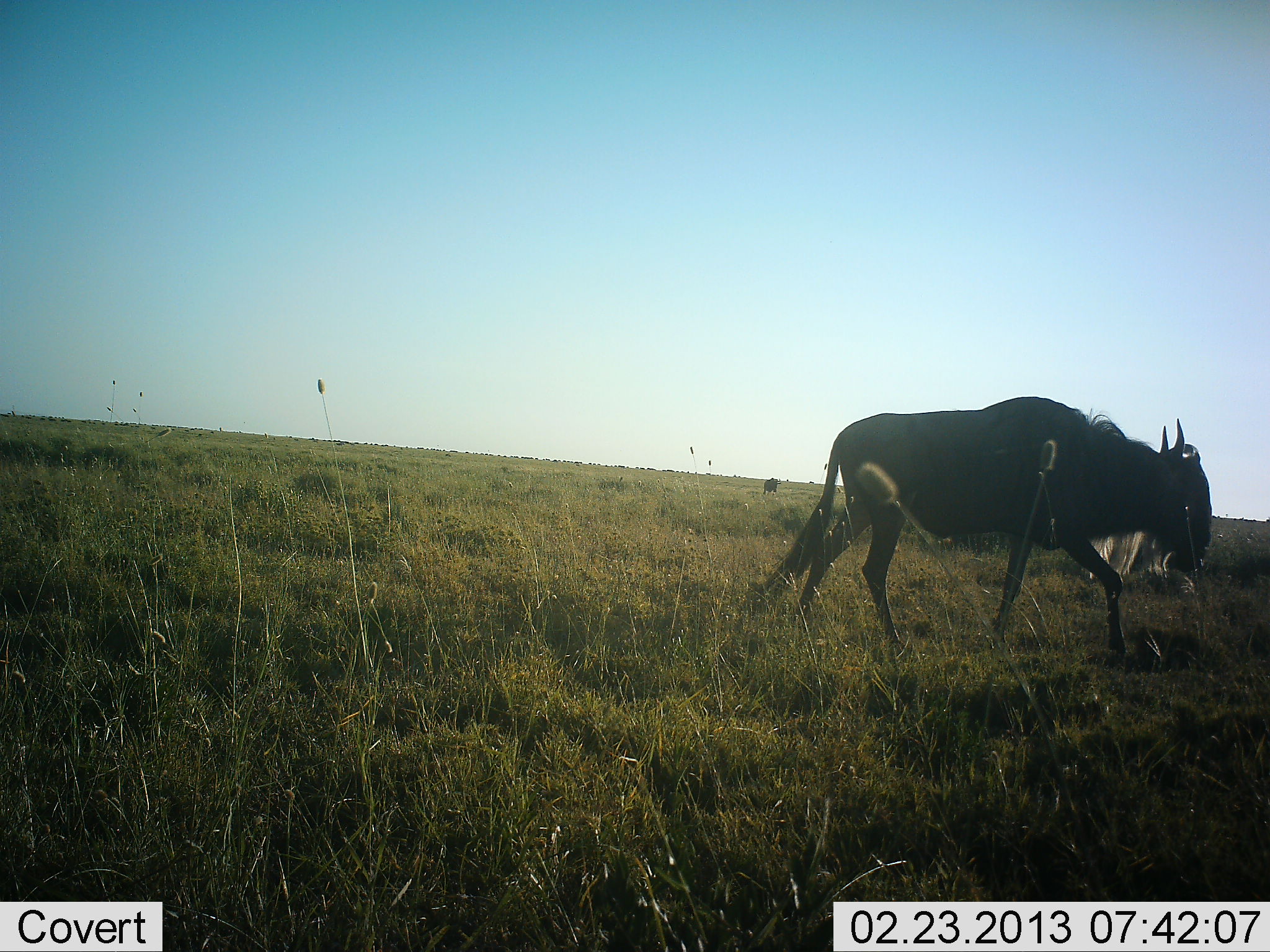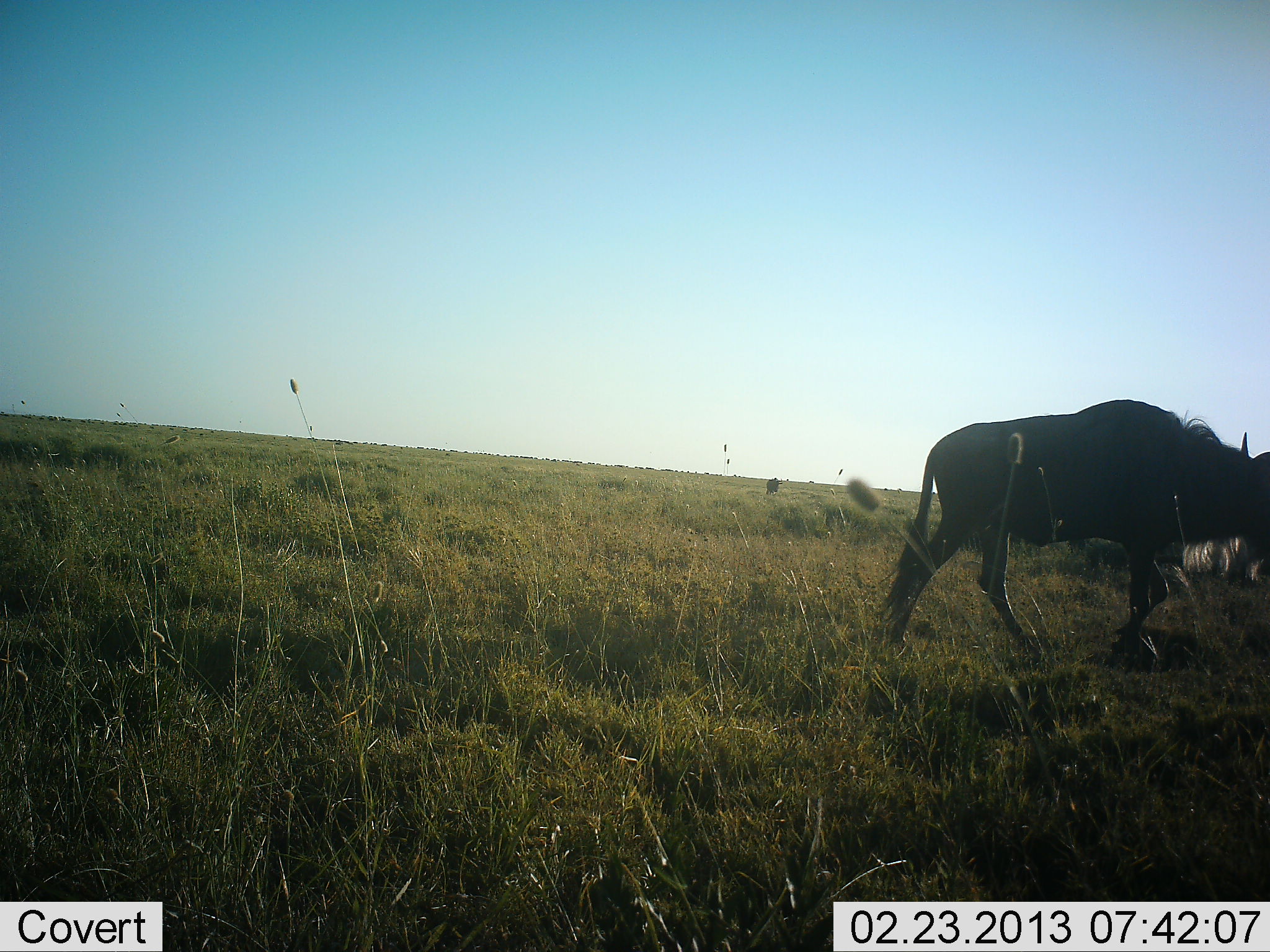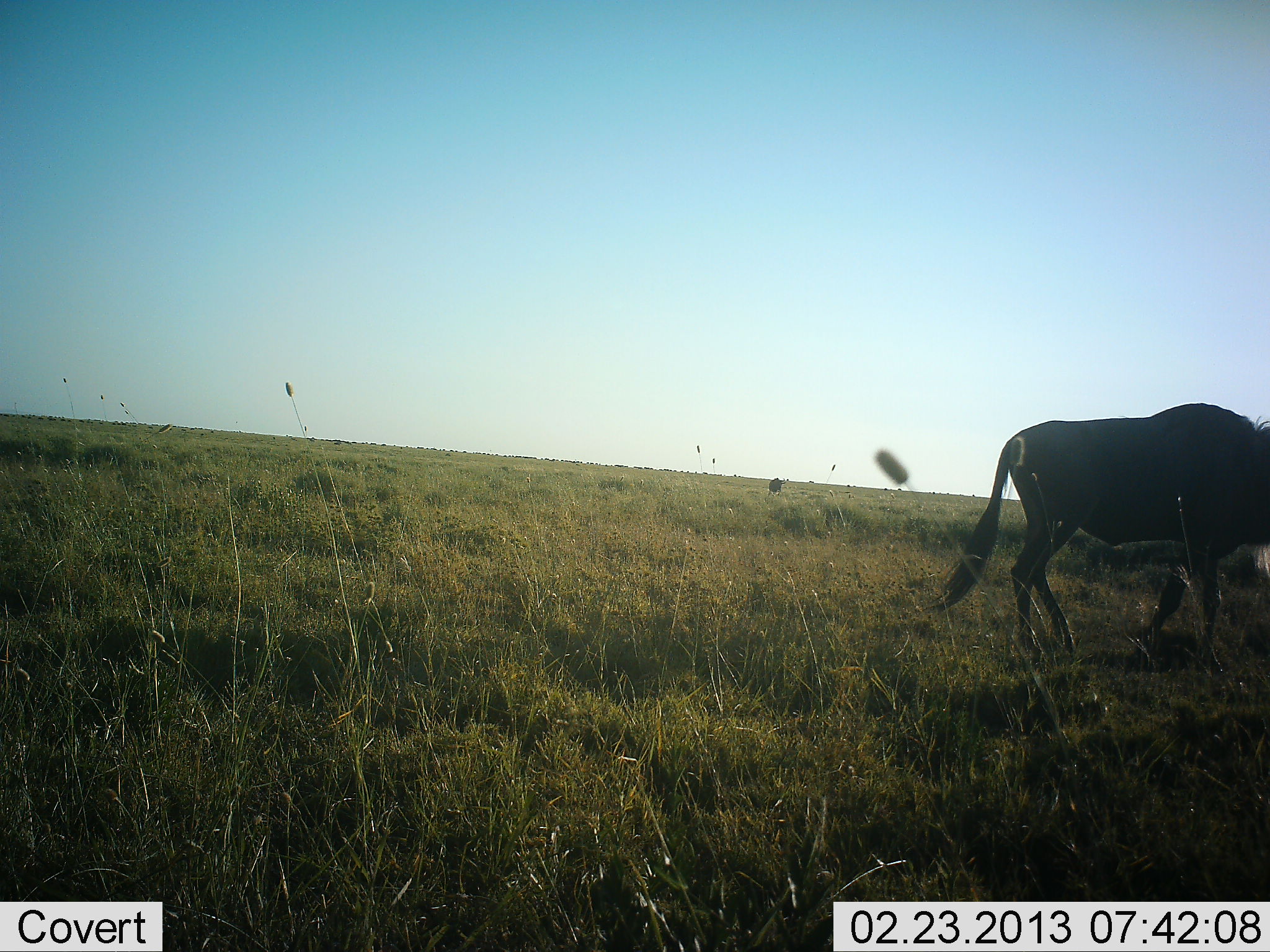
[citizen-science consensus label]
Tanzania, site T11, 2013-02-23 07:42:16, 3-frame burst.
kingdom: Animalia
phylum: Chordata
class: Mammalia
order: Artiodactyla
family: Bovidae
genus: Connochaetes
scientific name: Connochaetes taurinus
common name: blue wildebeest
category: wildebeest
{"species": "wildebeest (blue wildebeest) (Connochaetes taurinus)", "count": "1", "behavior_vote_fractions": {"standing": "16%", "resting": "4%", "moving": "92%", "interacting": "0%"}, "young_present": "0%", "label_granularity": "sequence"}